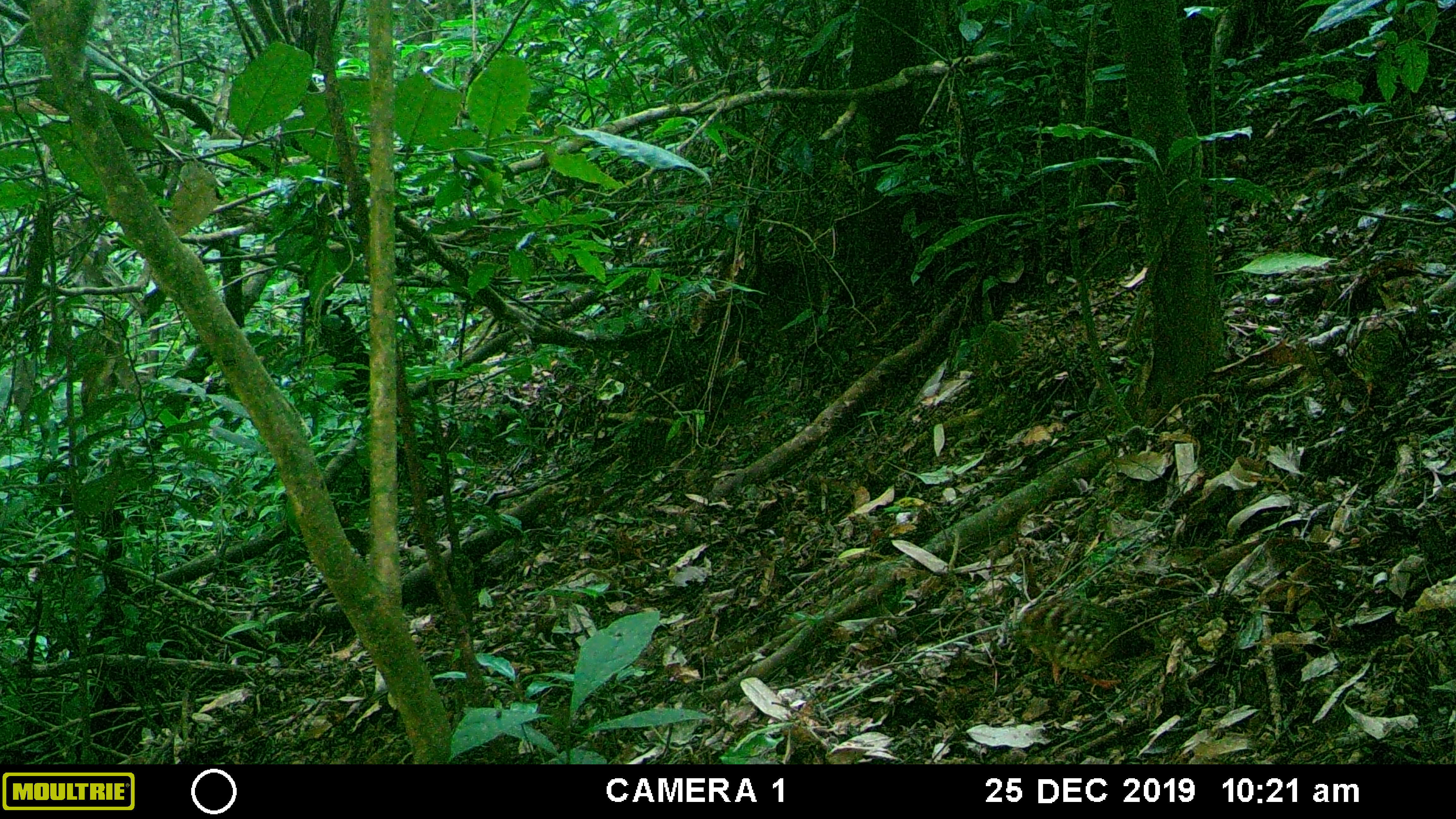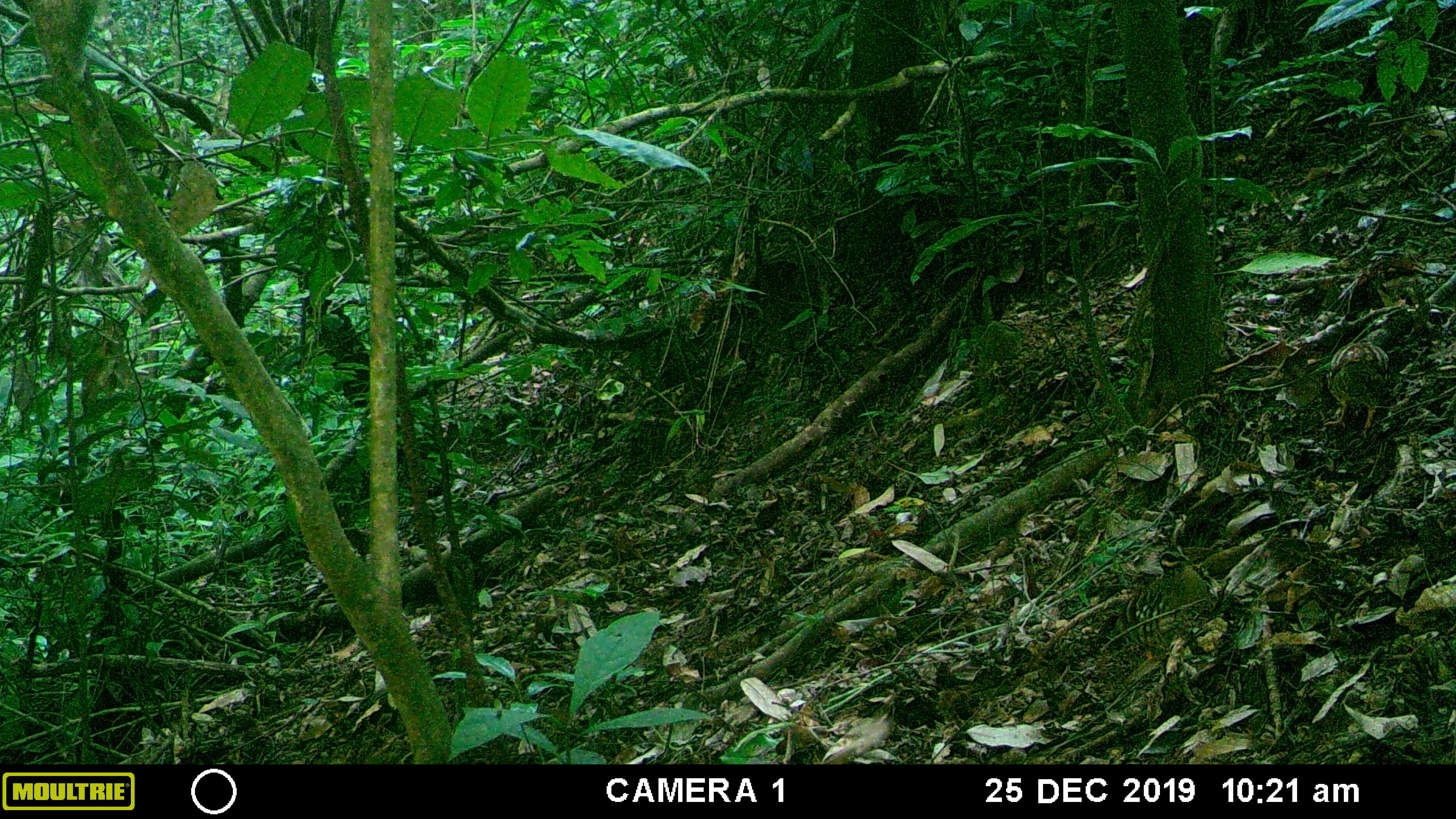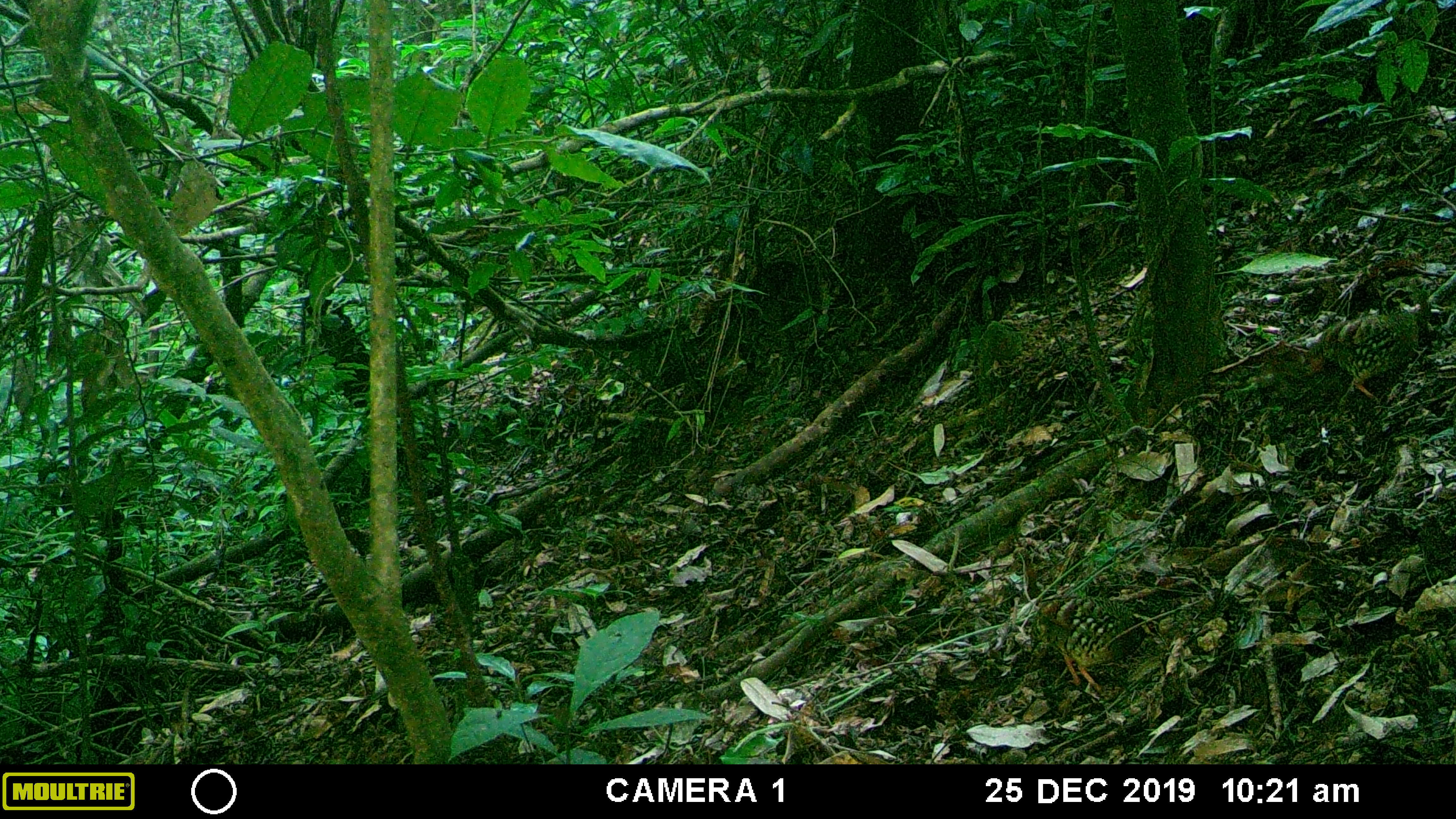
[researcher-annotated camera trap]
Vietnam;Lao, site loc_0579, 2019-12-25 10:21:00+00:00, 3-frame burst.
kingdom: Animalia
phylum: Chordata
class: Aves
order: Galliformes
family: Phasianidae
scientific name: Phasianidae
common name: partridge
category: unidentified partridge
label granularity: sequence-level